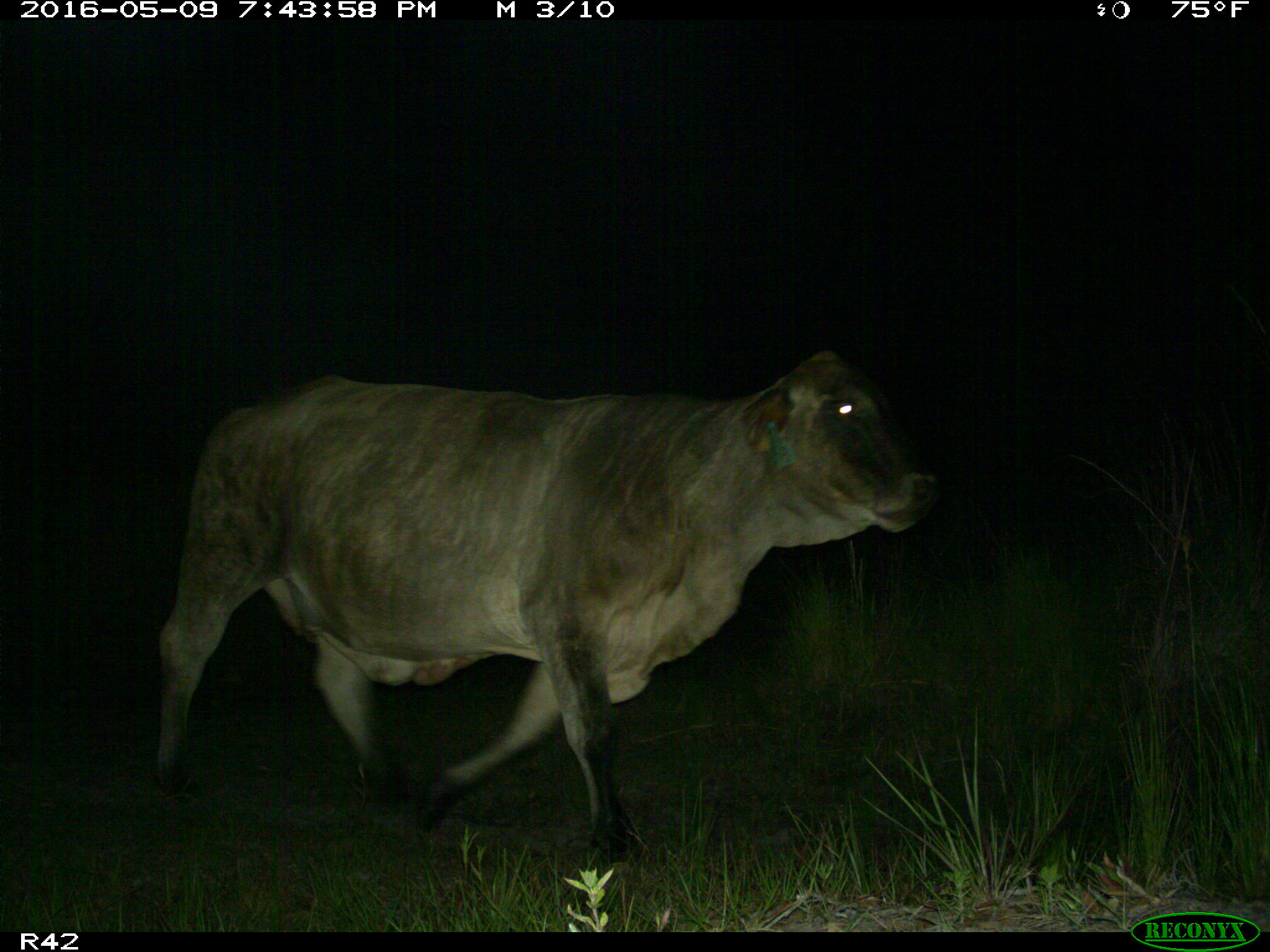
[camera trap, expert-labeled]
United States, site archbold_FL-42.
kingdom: Animalia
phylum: Chordata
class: Mammalia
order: Artiodactyla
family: Bovidae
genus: Bos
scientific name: Bos taurus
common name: domestic cow